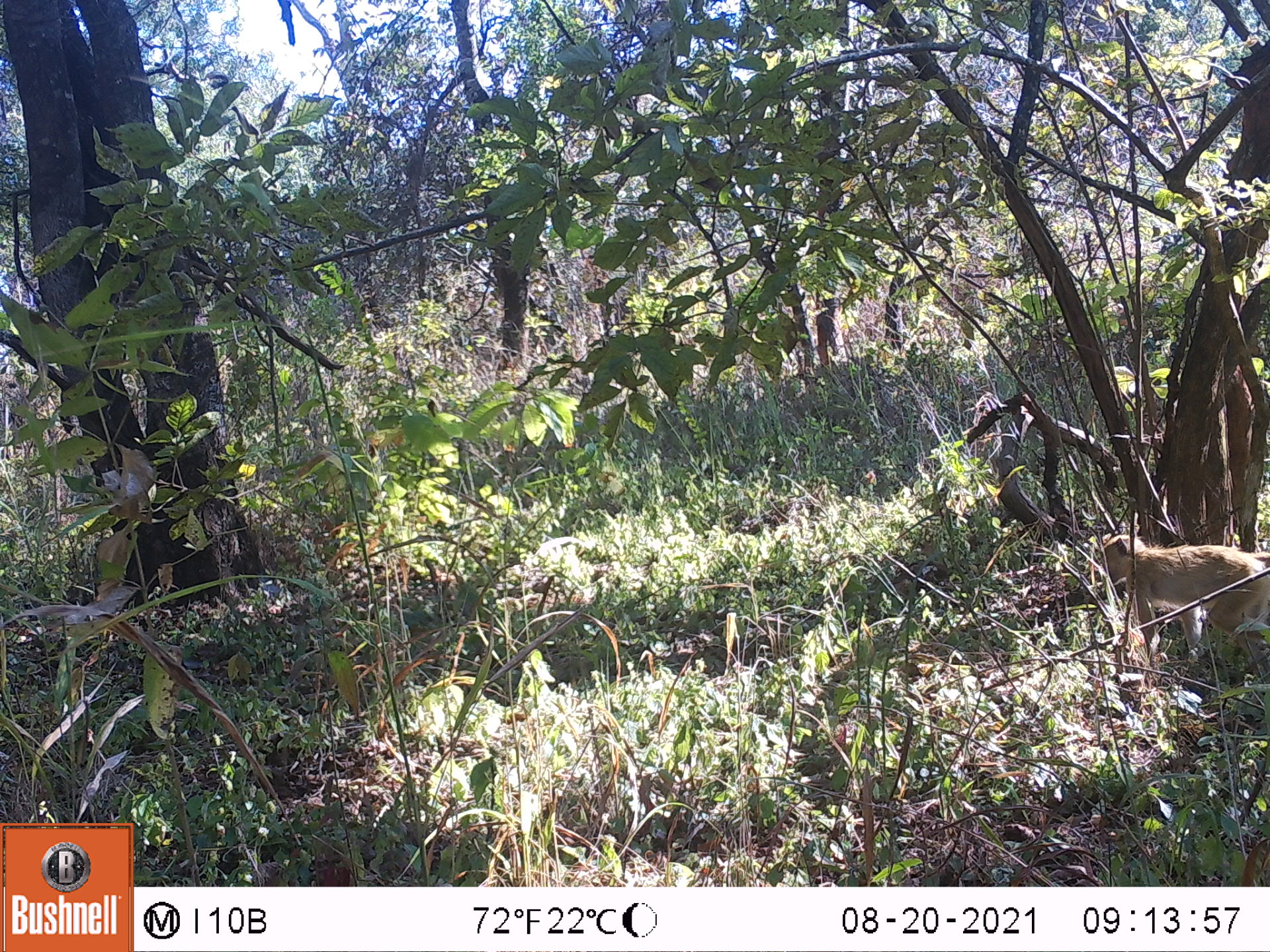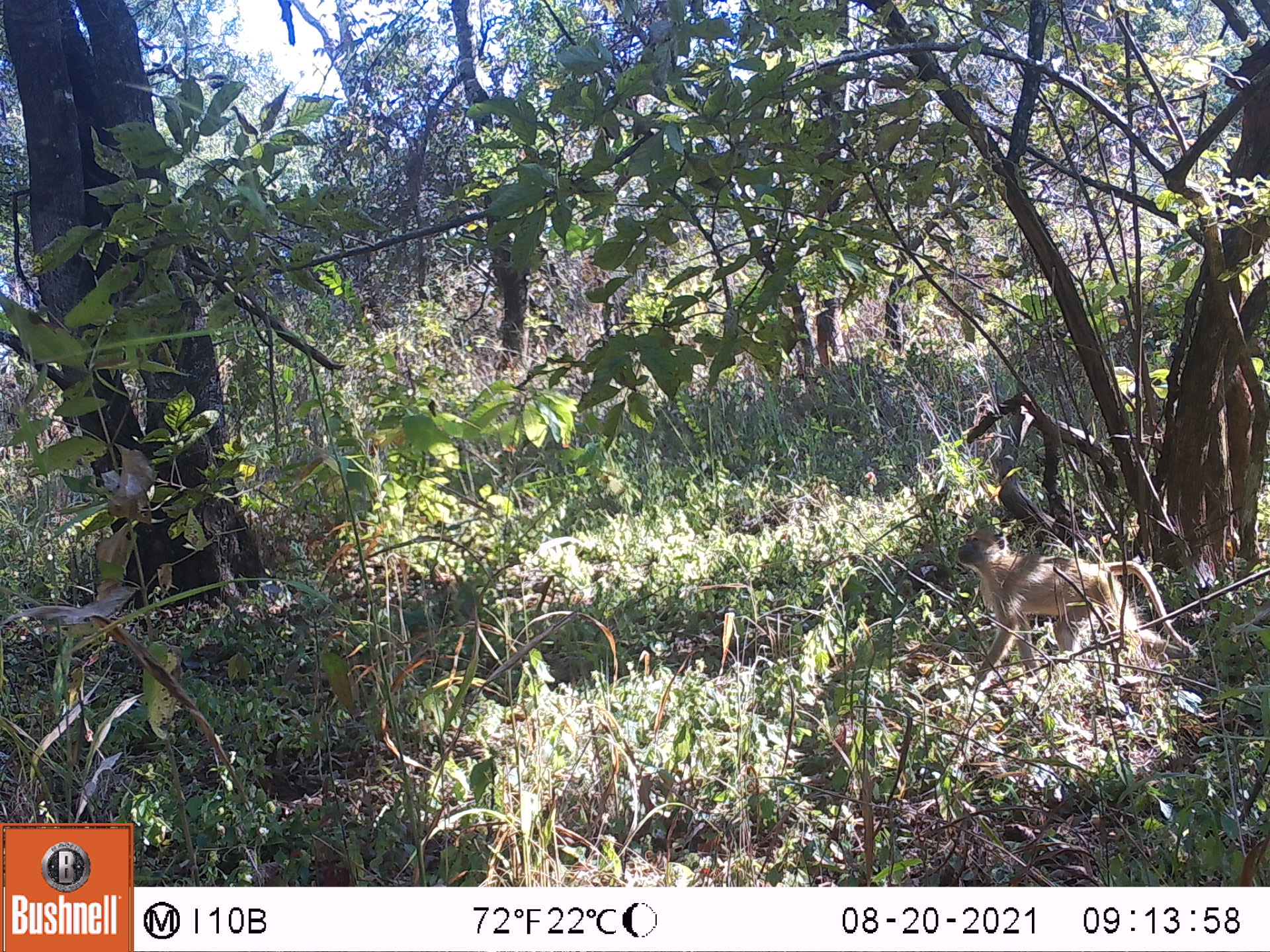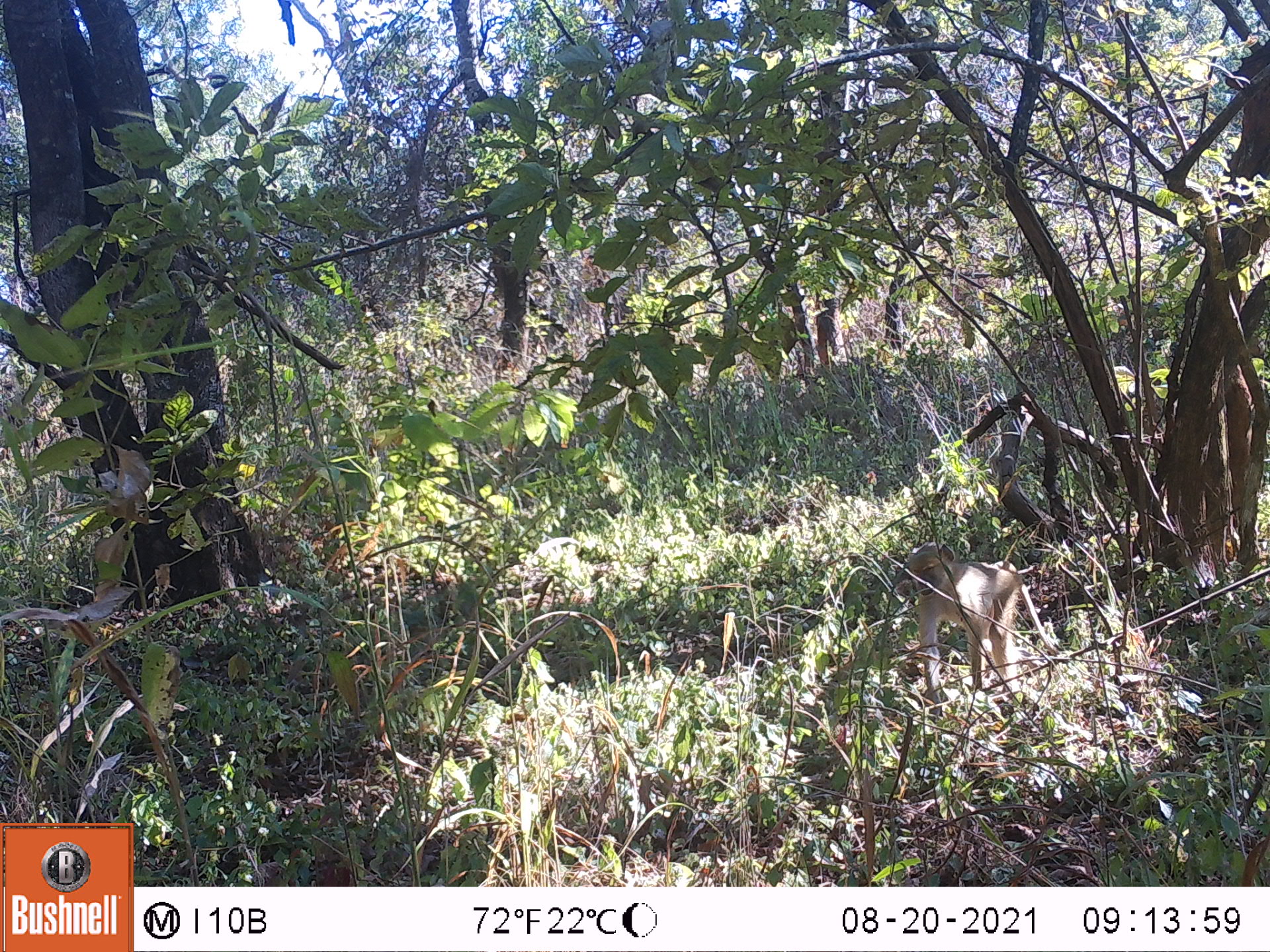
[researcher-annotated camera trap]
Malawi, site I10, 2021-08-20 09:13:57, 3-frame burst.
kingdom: Animalia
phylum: Chordata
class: Mammalia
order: Primates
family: Cercopithecidae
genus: Papio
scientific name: Papio cynocephalus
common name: yellow baboon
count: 1